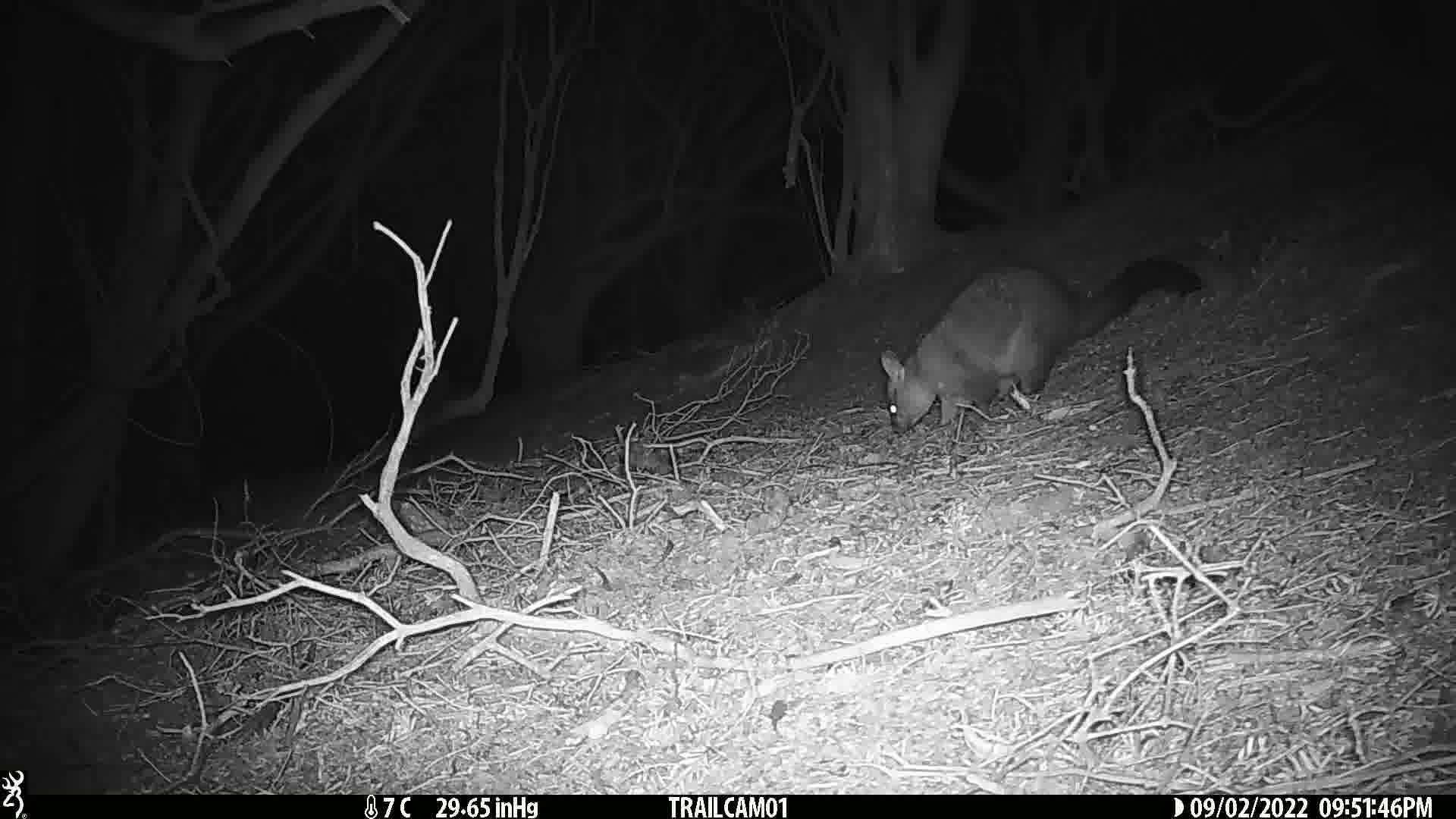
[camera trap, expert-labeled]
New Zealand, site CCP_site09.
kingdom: Animalia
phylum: Chordata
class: Mammalia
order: Diprotodontia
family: Phalangeridae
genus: Trichosurus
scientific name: Trichosurus vulpecula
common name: common brushtail possum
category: possum